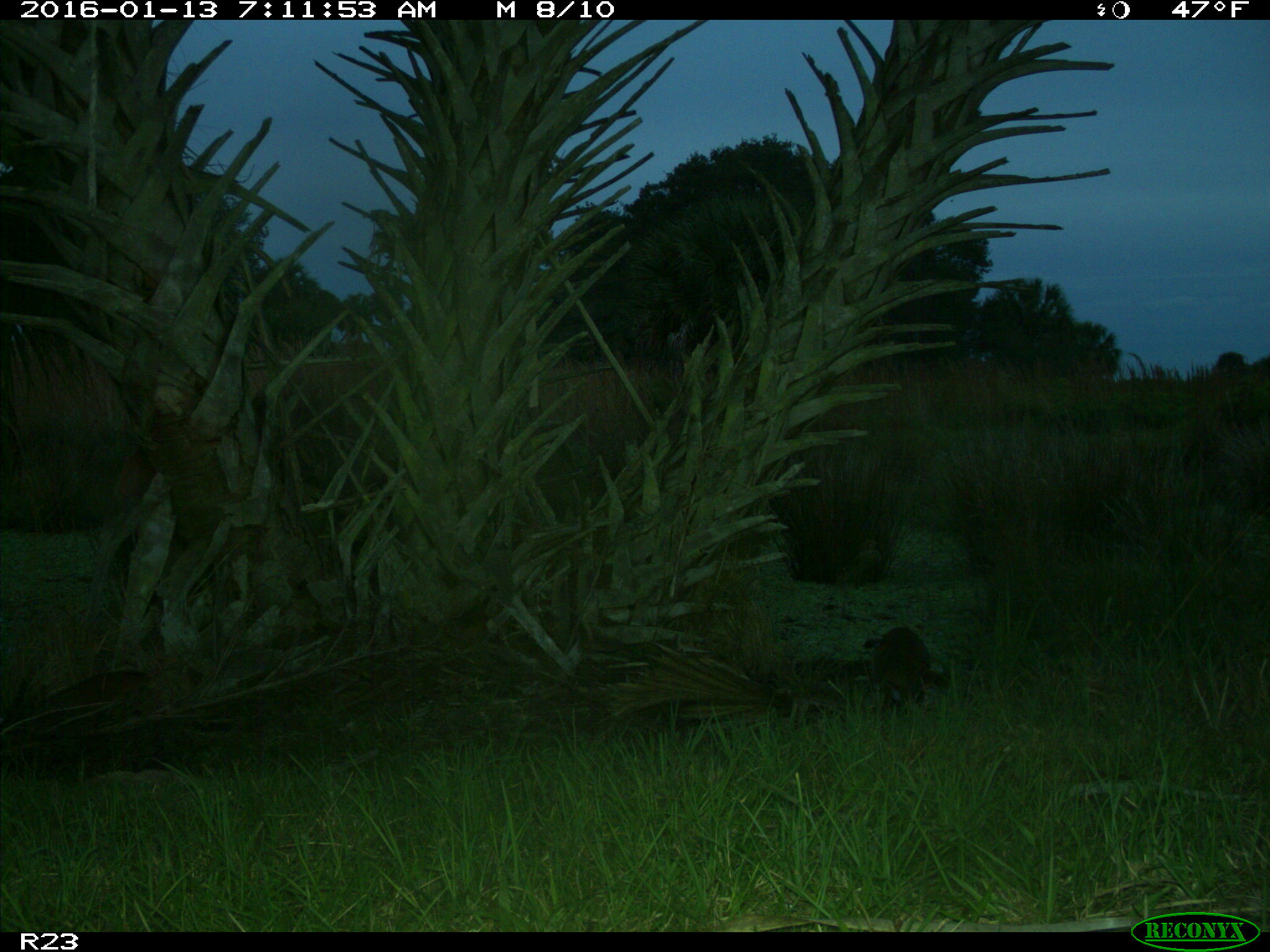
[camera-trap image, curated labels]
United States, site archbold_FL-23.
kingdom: Animalia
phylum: Chordata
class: Mammalia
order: Carnivora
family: Procyonidae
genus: Procyon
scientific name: Procyon lotor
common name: common raccoon